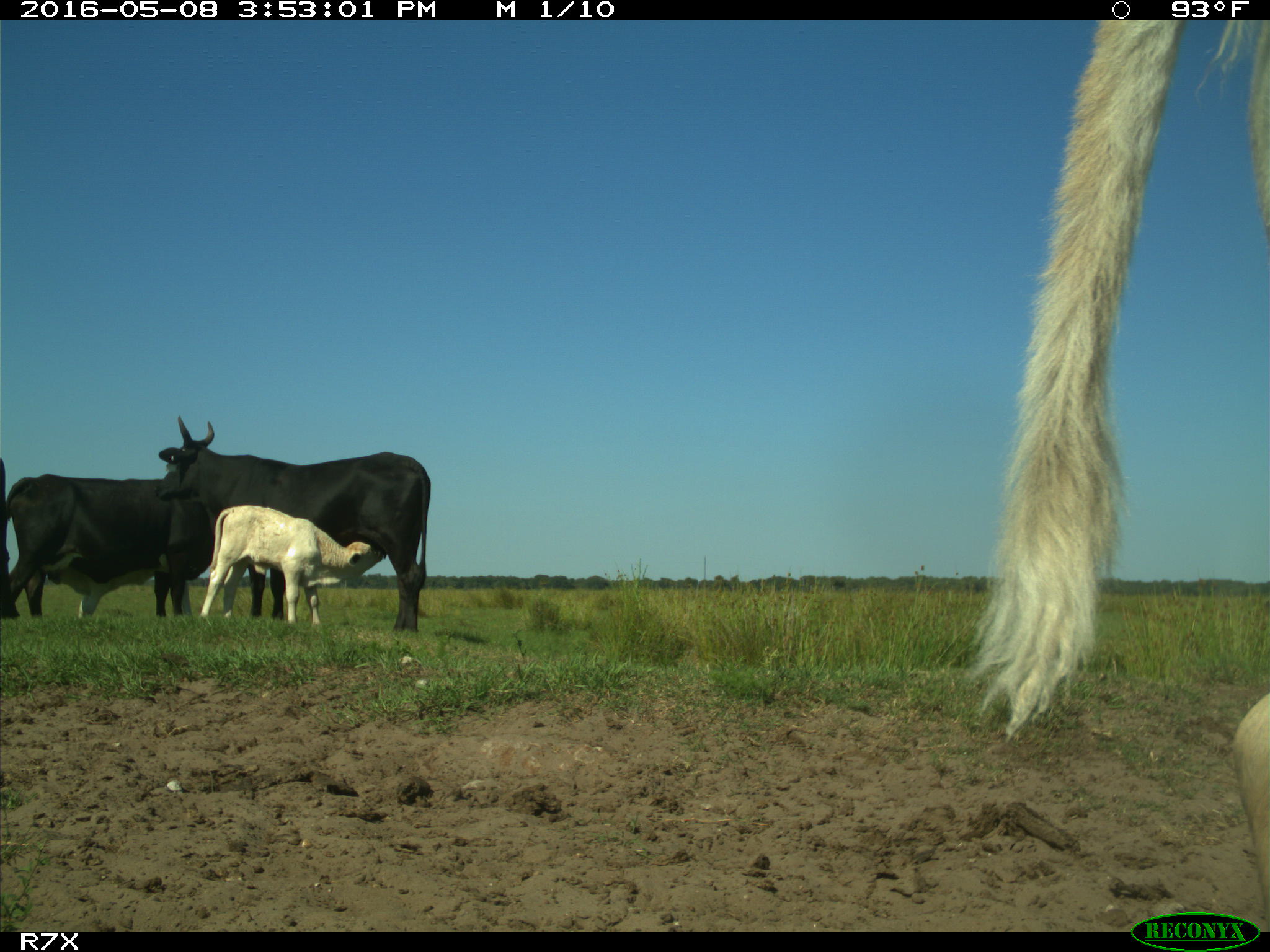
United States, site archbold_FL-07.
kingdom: Animalia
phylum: Chordata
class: Mammalia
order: Artiodactyla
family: Bovidae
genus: Bos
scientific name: Bos taurus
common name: domestic cow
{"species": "Bos taurus (domestic cow)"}